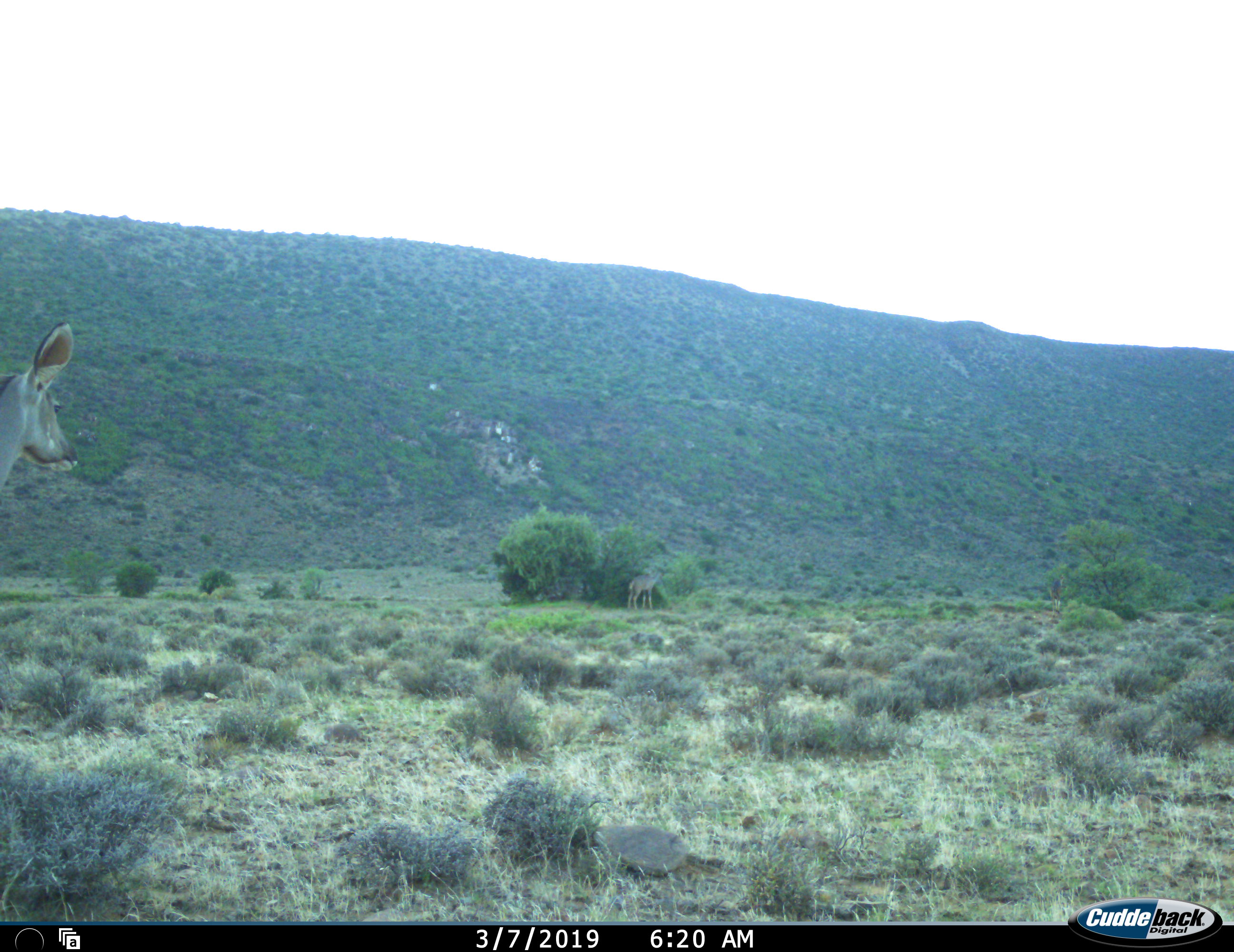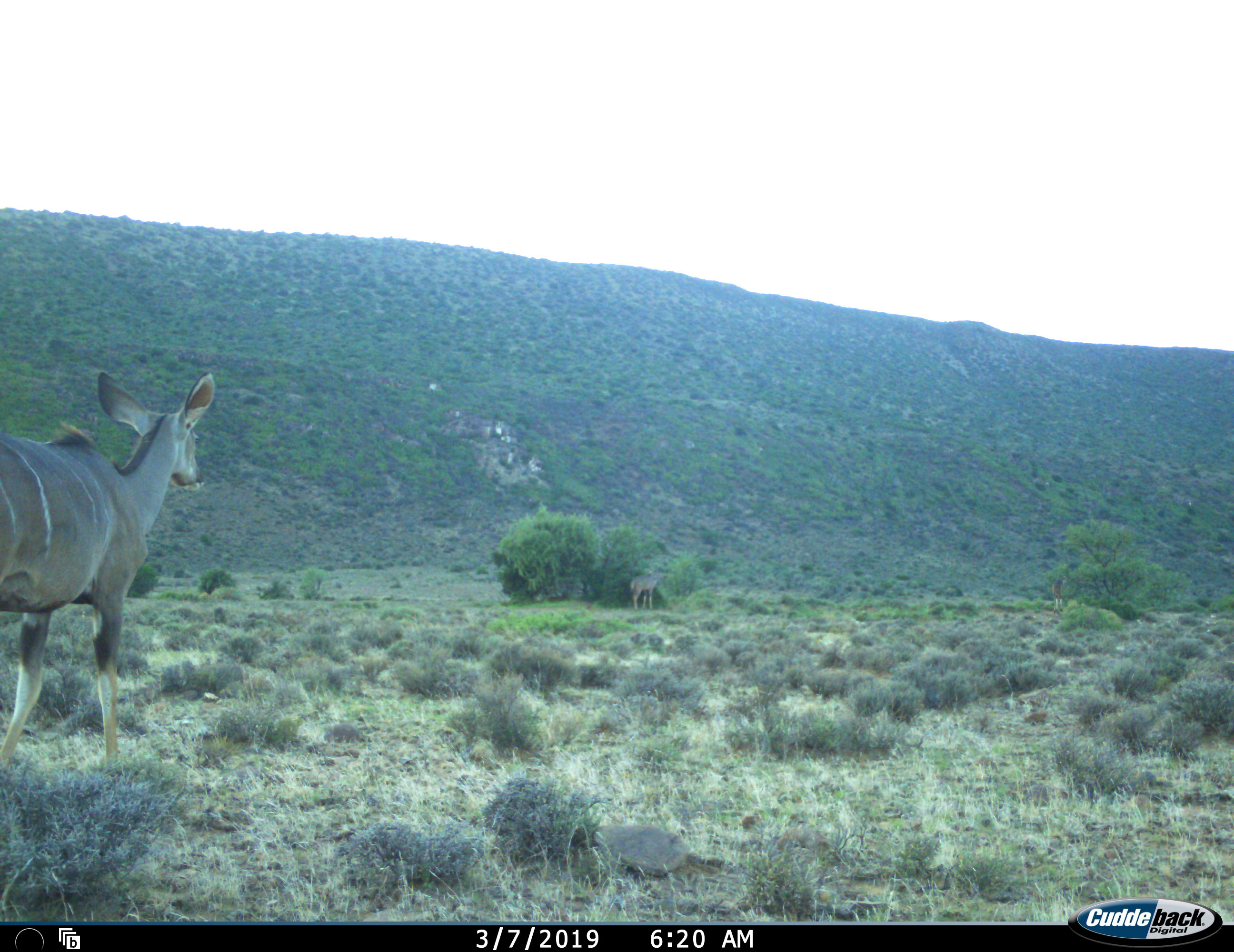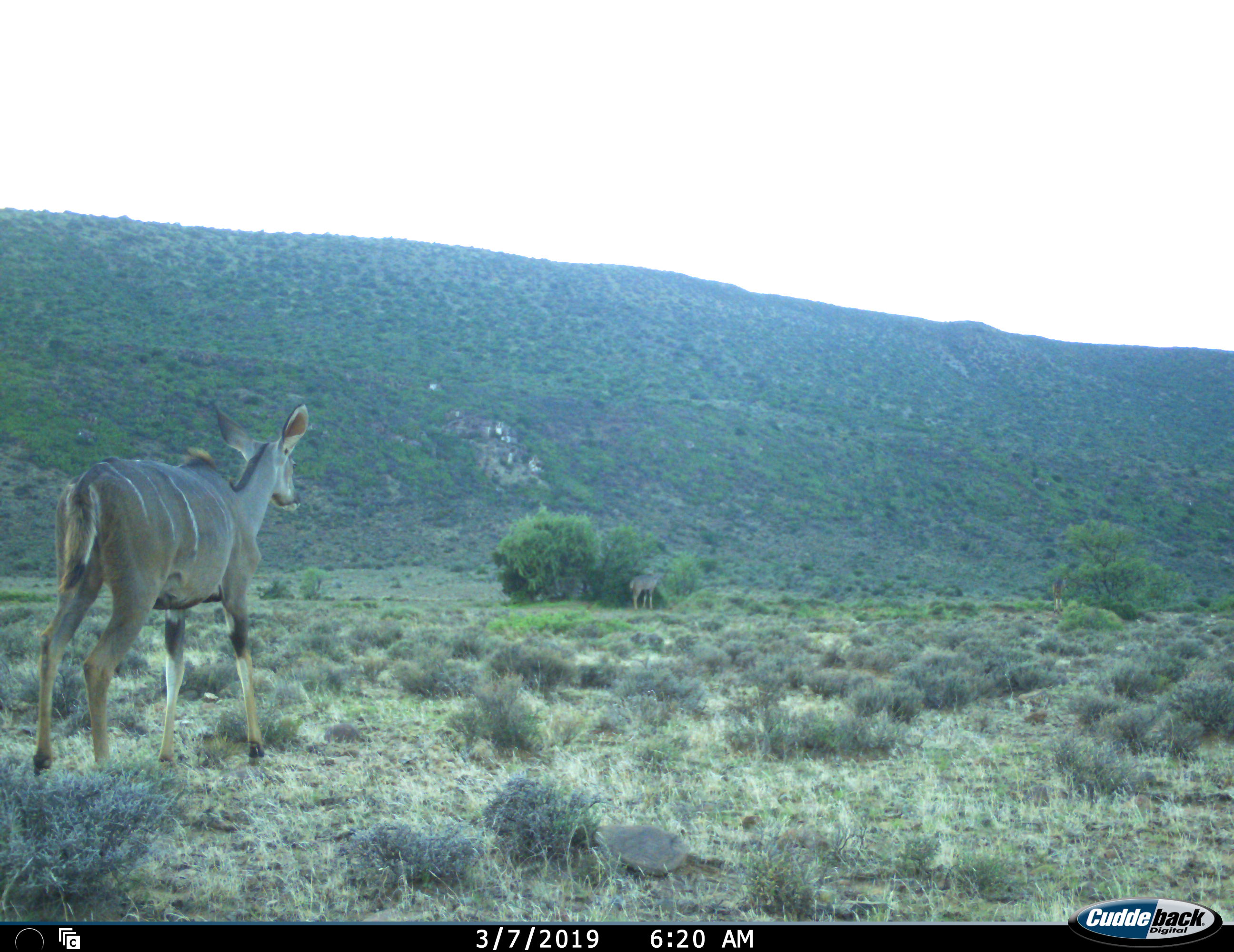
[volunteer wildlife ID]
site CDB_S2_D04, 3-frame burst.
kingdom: Animalia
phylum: Chordata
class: Mammalia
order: Artiodactyla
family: Bovidae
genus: Tragelaphus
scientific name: Tragelaphus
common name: kudu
Kudu (Tragelaphus), count 2. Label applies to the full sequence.